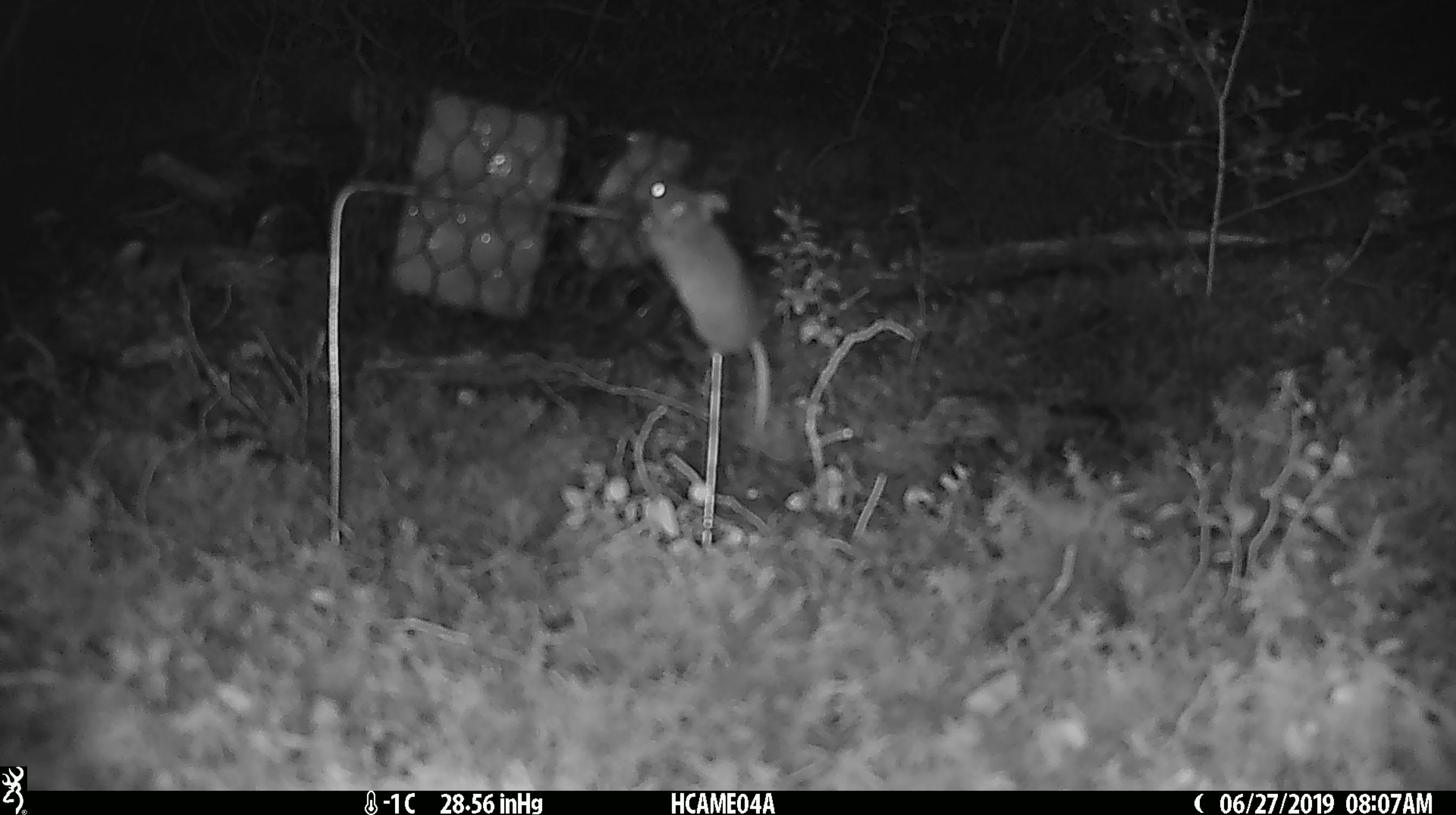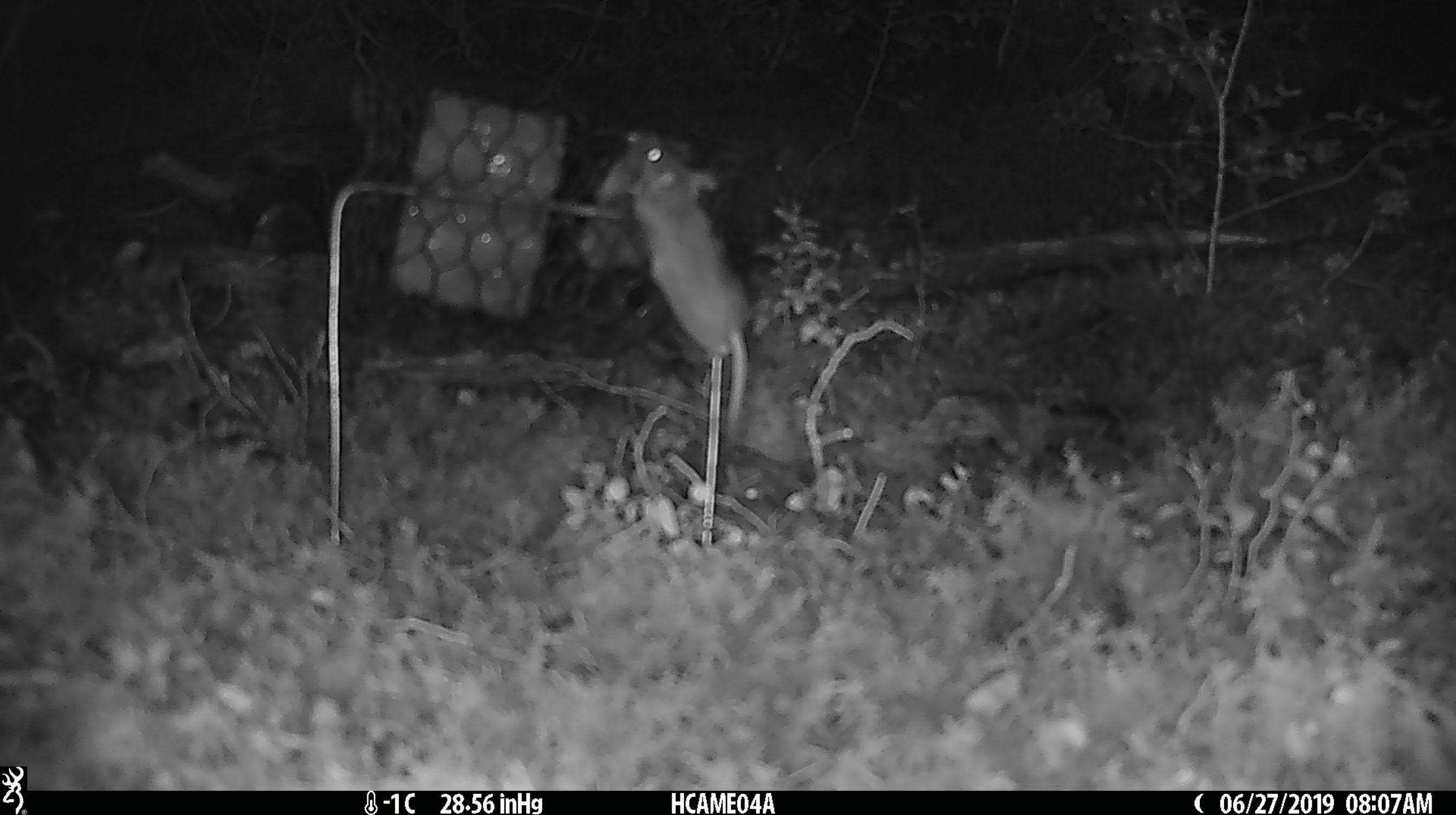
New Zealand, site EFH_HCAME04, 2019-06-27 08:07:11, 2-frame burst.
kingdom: Animalia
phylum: Chordata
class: Mammalia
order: Rodentia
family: Muridae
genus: Mus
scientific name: Mus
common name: mouse